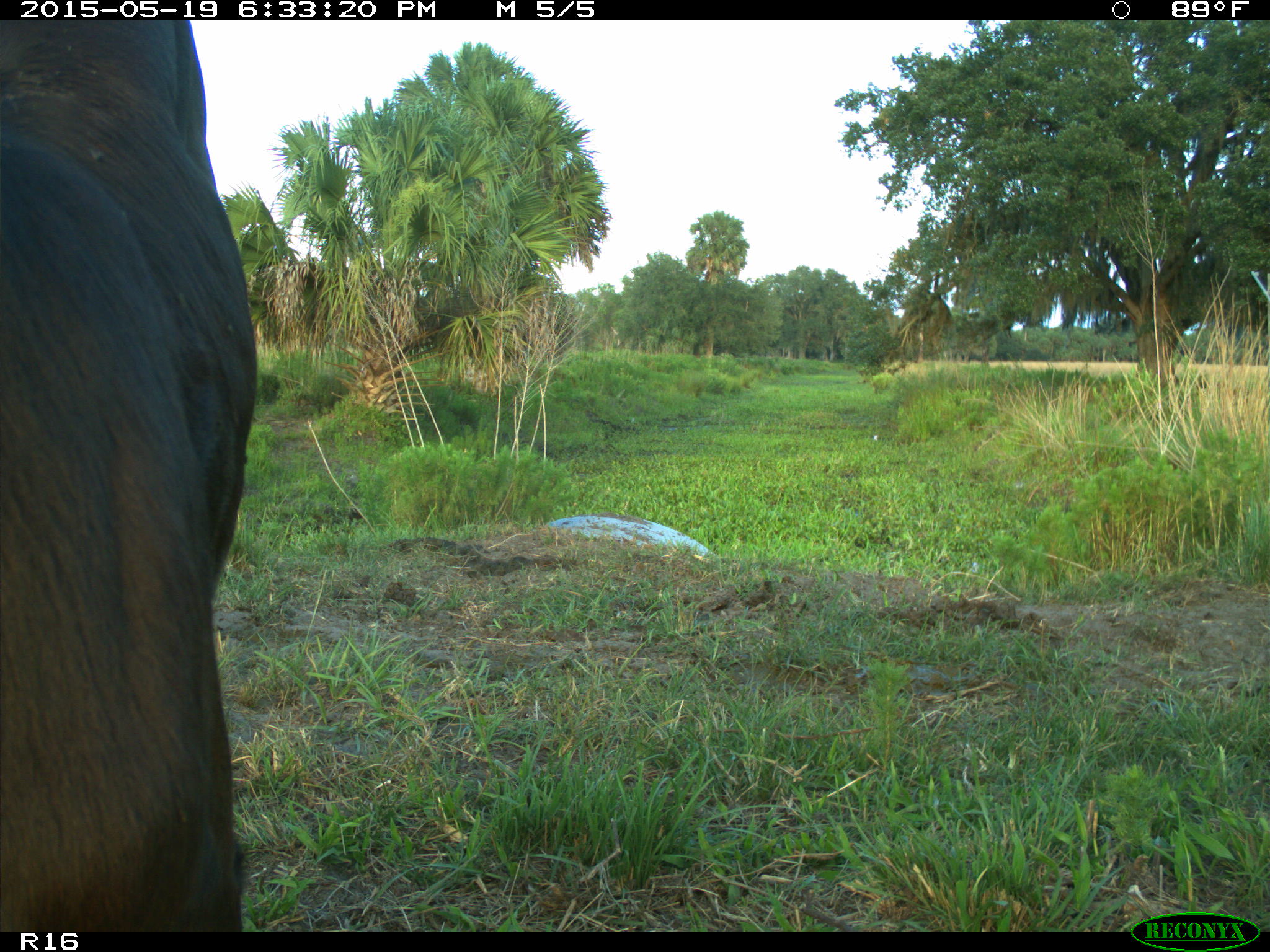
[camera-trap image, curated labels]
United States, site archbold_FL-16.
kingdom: Animalia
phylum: Chordata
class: Mammalia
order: Artiodactyla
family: Bovidae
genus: Bos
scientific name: Bos taurus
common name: domestic cow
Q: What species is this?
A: Bos taurus (domestic cow).